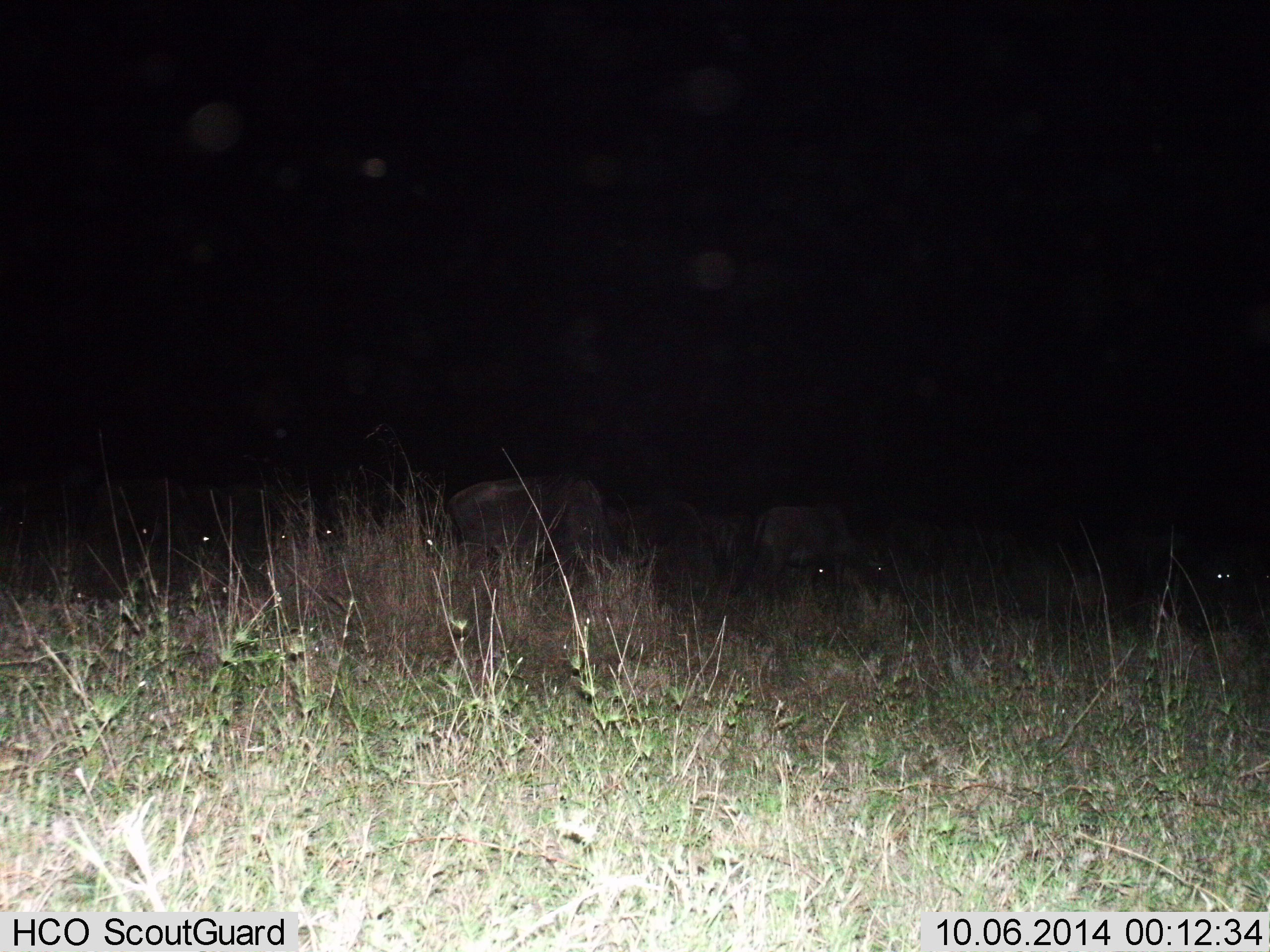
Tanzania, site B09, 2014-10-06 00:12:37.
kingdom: Animalia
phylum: Chordata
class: Mammalia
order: Artiodactyla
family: Bovidae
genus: Connochaetes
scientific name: Connochaetes taurinus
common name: blue wildebeest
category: wildebeest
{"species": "wildebeest (blue wildebeest) (Connochaetes taurinus)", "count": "11-50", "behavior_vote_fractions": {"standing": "20%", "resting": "10%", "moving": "10%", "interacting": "10%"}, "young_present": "0%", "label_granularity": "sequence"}